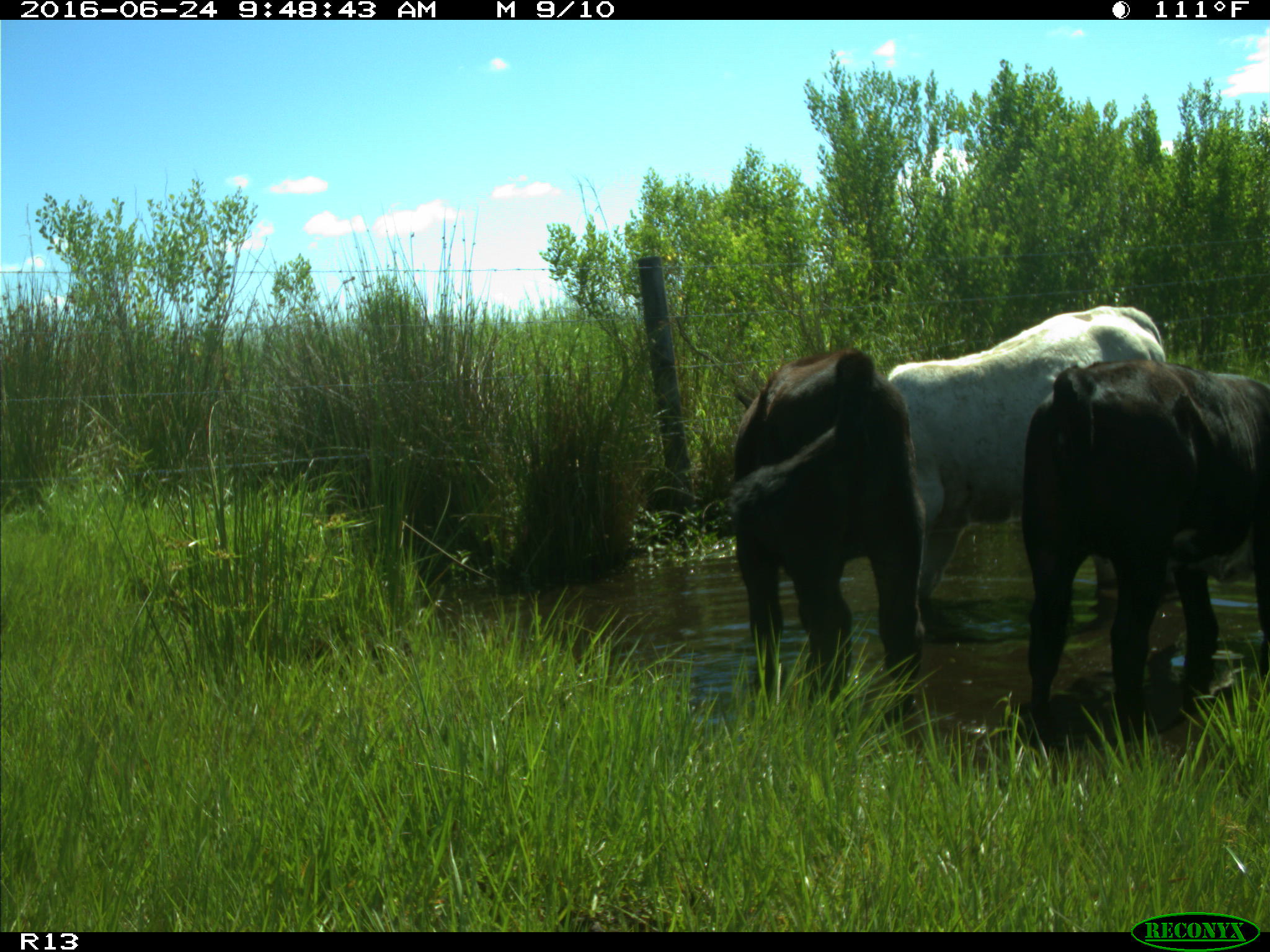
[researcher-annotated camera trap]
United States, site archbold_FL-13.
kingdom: Animalia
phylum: Chordata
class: Mammalia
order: Artiodactyla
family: Bovidae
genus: Bos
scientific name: Bos taurus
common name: domestic cow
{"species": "Bos taurus (domestic cow)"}